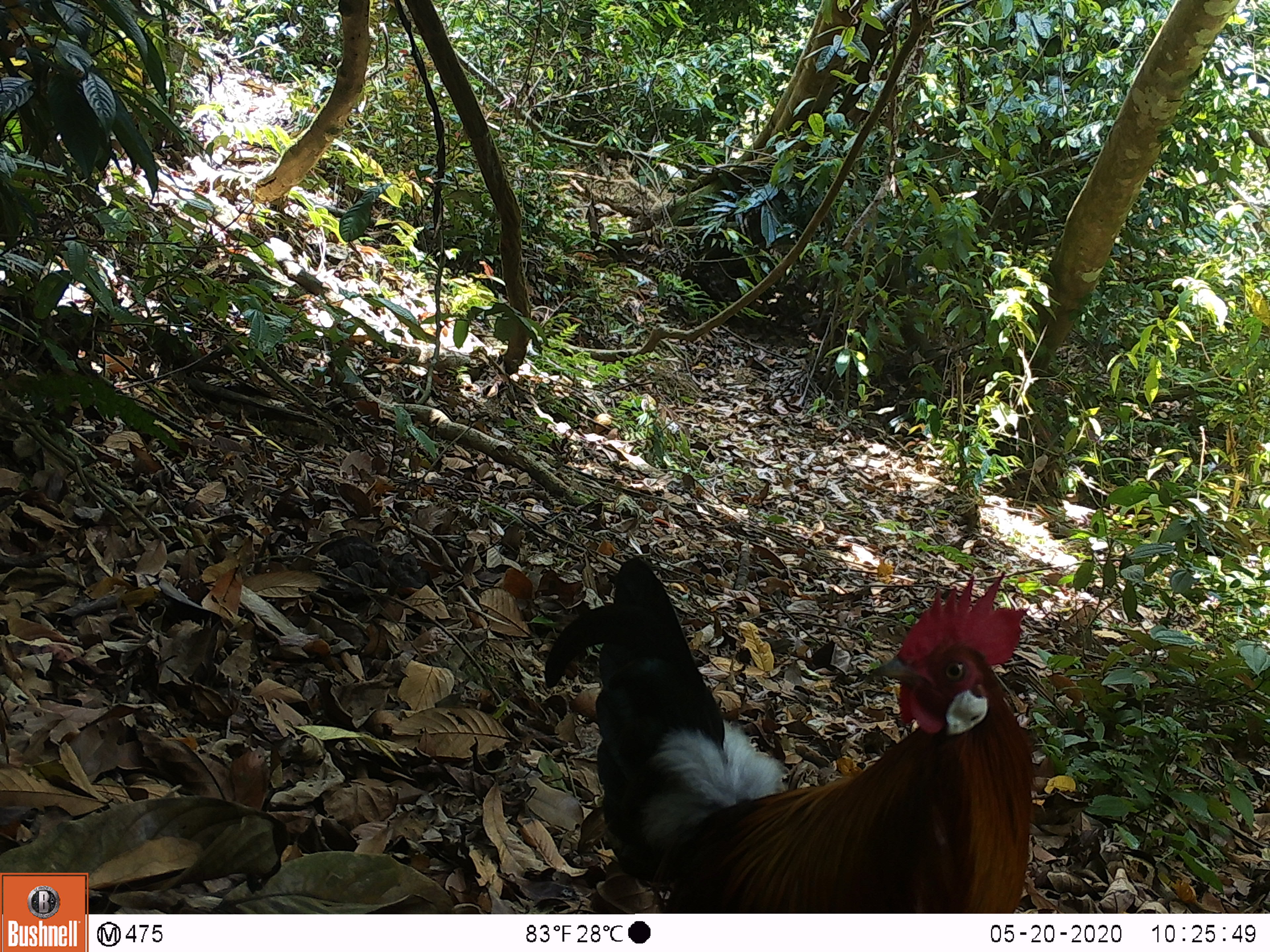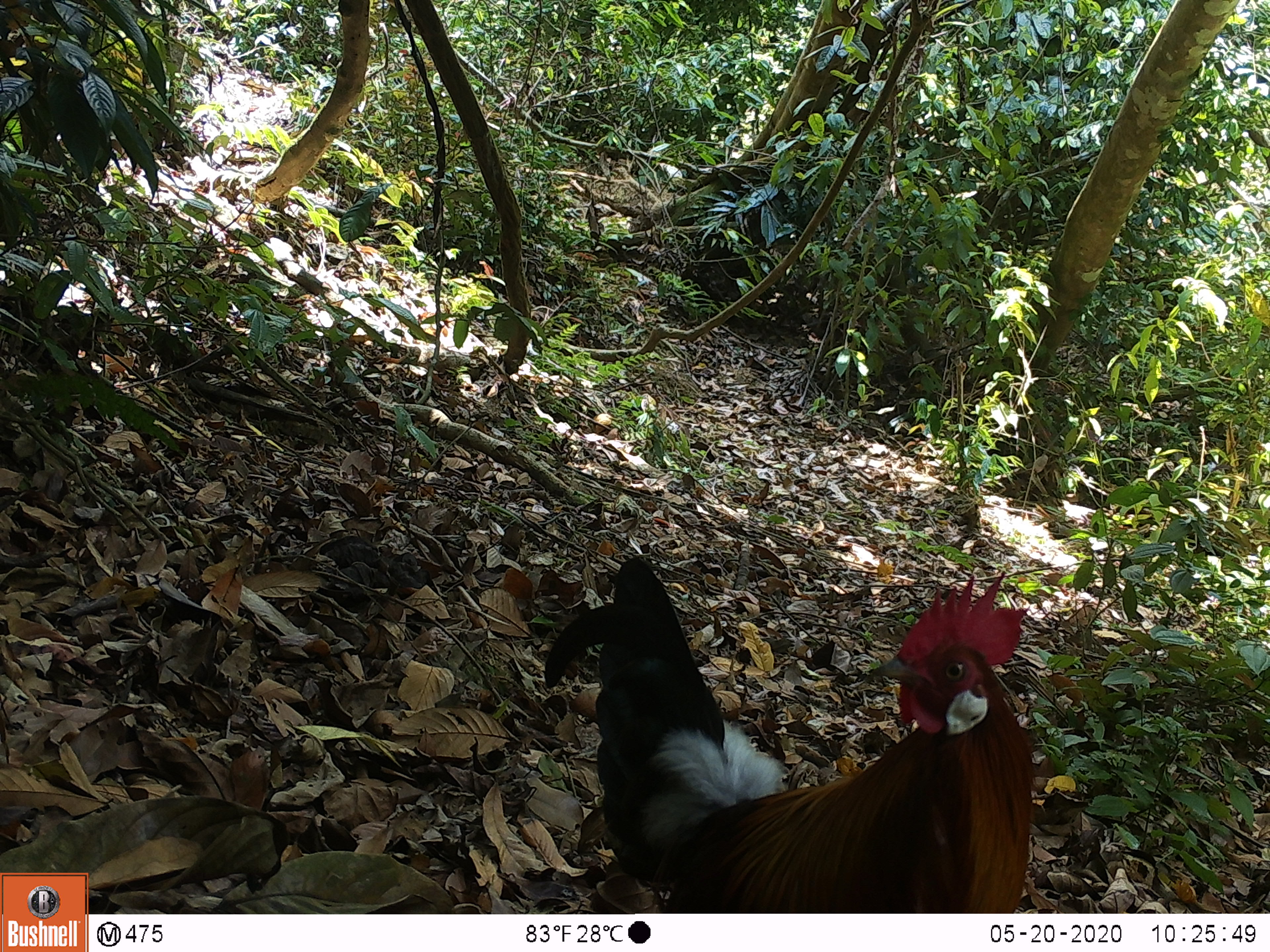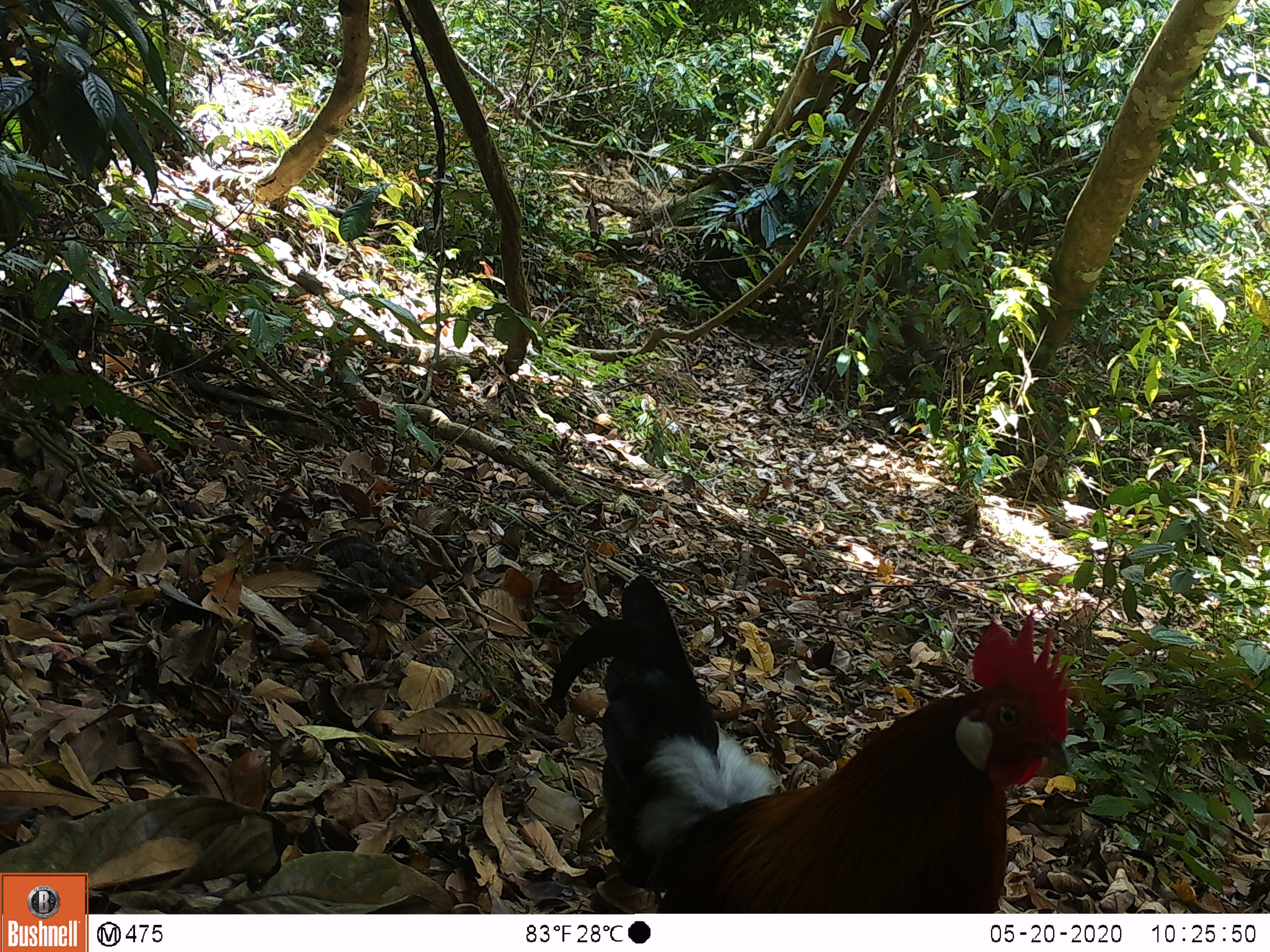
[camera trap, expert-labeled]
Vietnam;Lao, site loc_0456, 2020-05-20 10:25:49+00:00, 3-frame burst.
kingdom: Animalia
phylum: Chordata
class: Aves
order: Galliformes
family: Phasianidae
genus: Gallus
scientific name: Gallus gallus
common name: red junglefowl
Red junglefowl (Gallus gallus). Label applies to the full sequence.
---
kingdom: Animalia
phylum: Chordata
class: Mammalia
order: Artiodactyla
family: Suidae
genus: Sus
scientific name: Sus scrofa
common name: eurasian wild pig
Eurasian wild pig (Sus scrofa). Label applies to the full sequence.